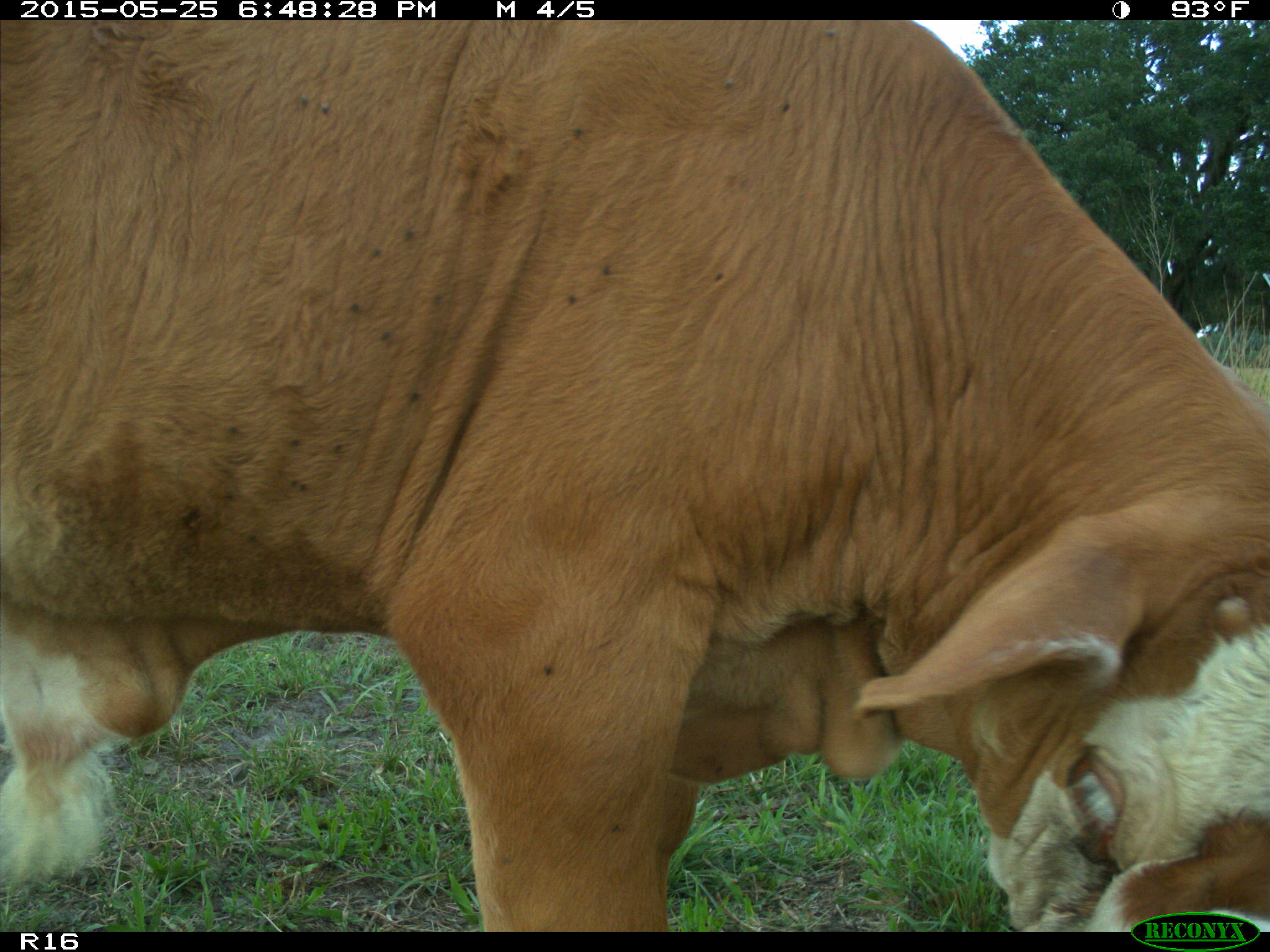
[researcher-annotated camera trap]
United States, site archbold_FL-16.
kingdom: Animalia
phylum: Chordata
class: Mammalia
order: Artiodactyla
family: Bovidae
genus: Bos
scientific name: Bos taurus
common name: domestic cow